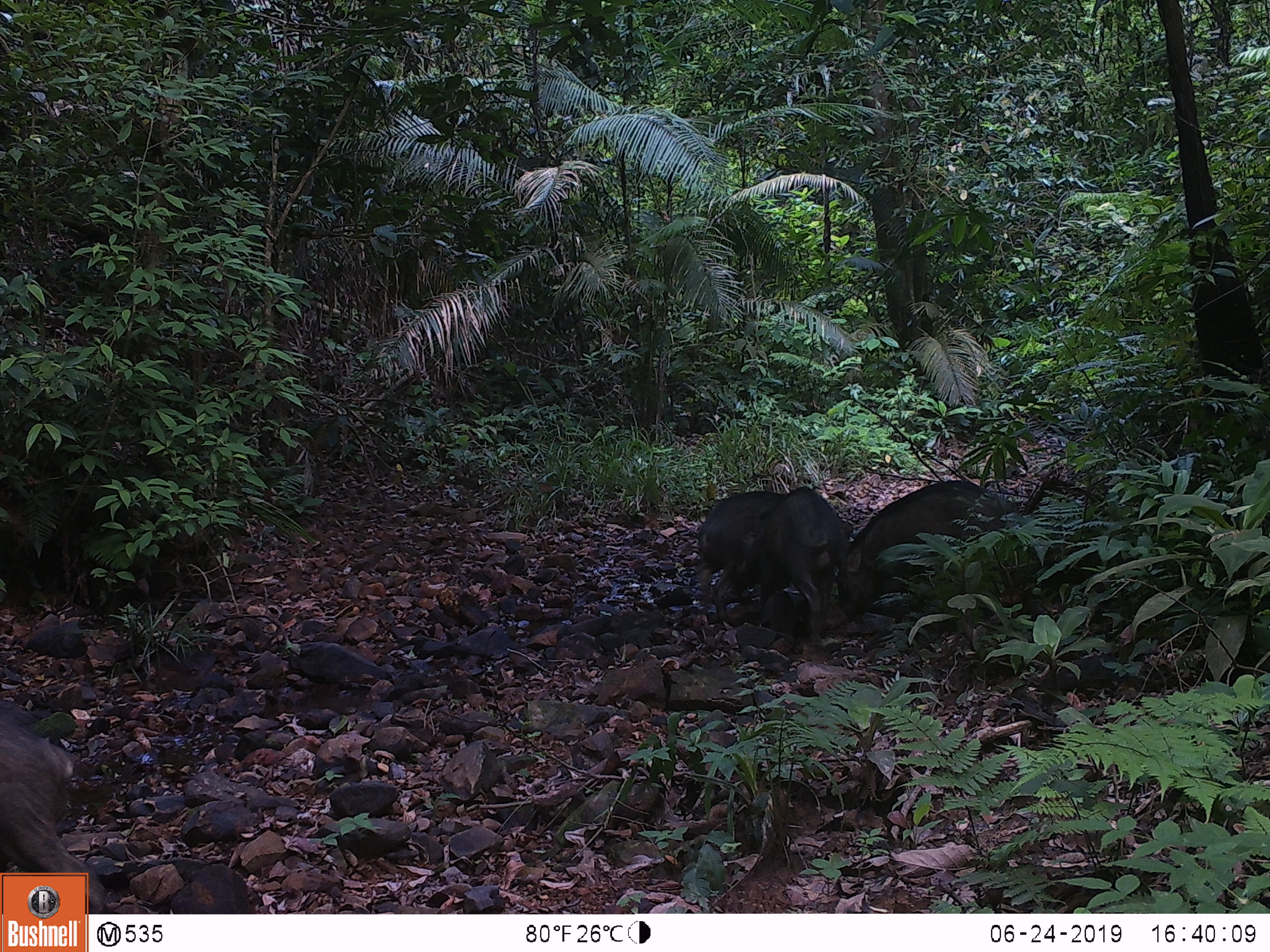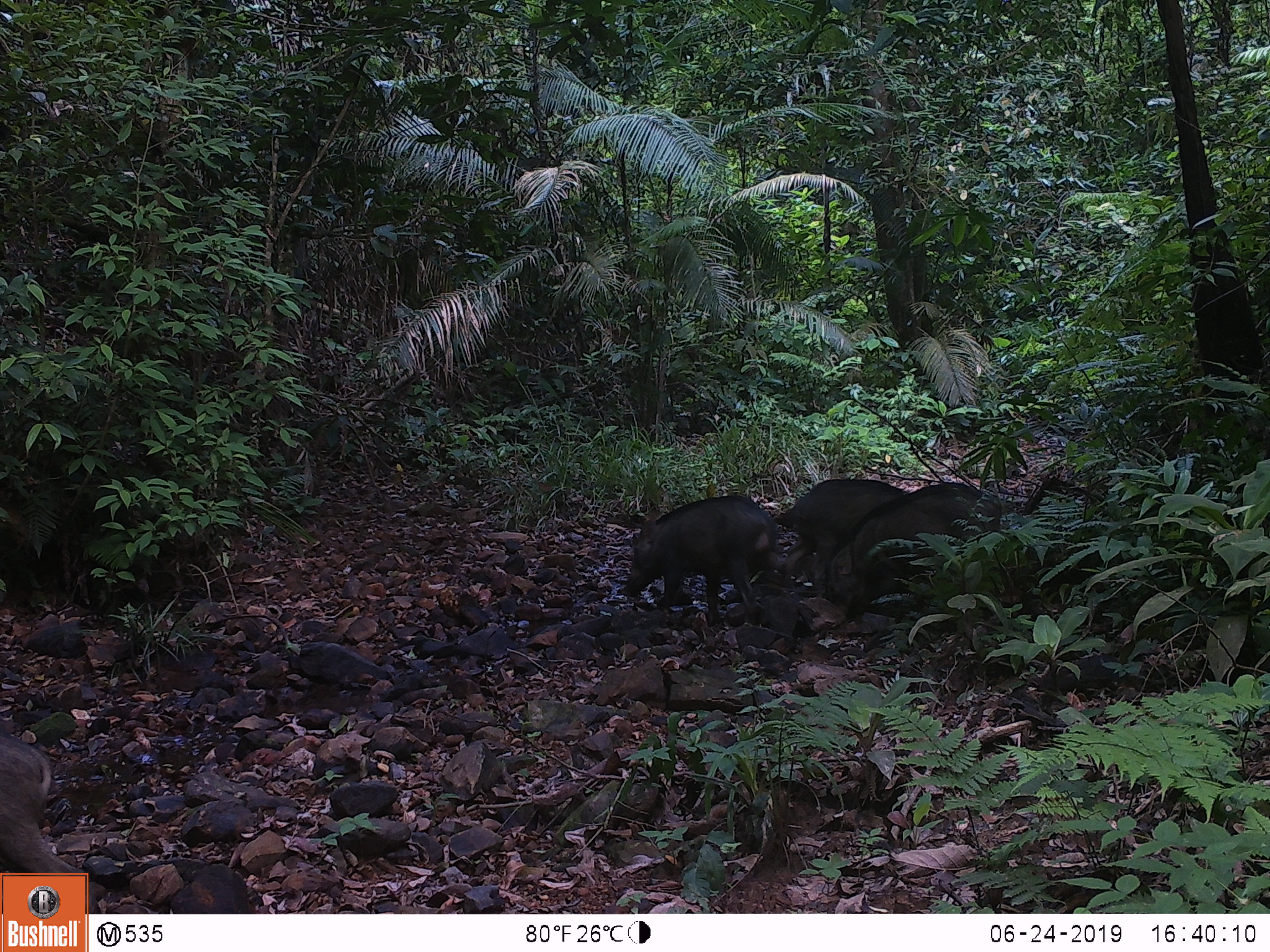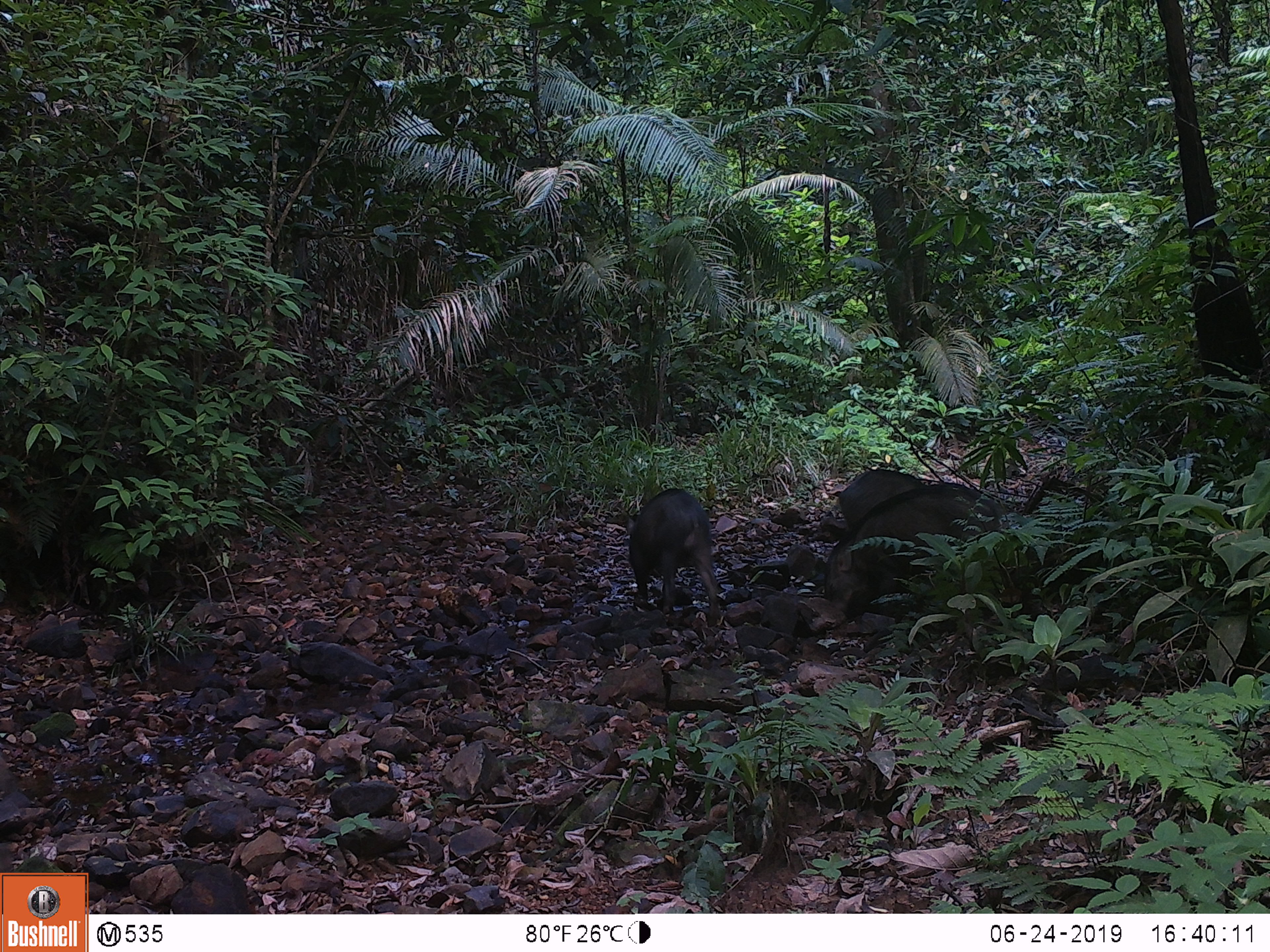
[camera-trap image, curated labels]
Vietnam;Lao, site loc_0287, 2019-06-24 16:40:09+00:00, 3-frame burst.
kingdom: Animalia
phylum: Chordata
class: Mammalia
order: Artiodactyla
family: Suidae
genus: Sus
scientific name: Sus scrofa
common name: eurasian wild pig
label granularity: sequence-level